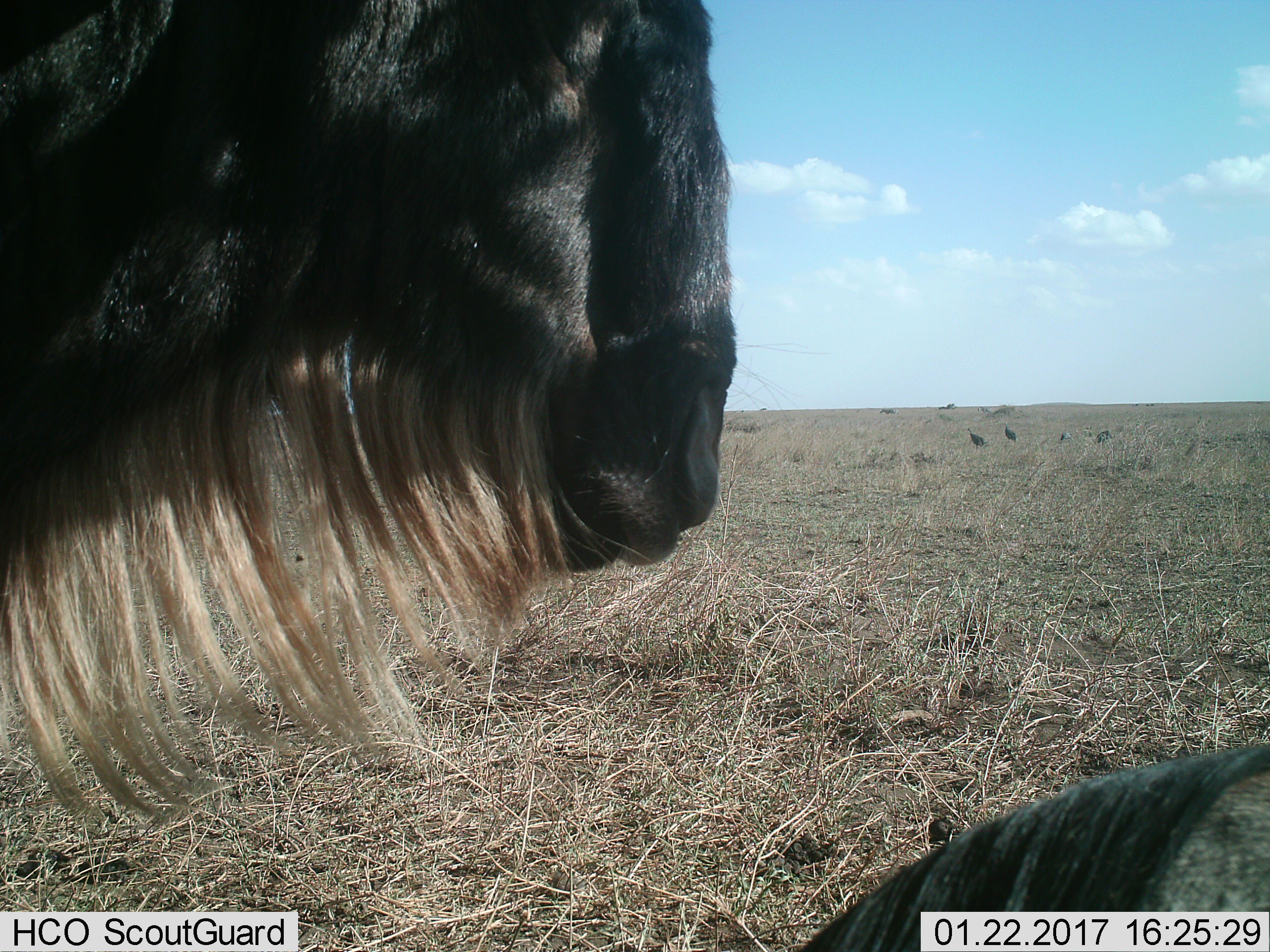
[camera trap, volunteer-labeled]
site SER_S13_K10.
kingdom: Animalia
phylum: Chordata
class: Aves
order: Galliformes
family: Numididae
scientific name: Numididae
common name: guineafowl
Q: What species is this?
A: Guineafowl (Numididae).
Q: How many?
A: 4.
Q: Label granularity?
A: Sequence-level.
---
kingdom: Animalia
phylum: Chordata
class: Mammalia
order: Artiodactyla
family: Bovidae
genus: Connochaetes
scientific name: Connochaetes taurinus taurinus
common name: blue wildebeest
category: wildebeestblue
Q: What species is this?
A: Wildebeestblue (blue wildebeest) (Connochaetes taurinus taurinus).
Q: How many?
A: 2.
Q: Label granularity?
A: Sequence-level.